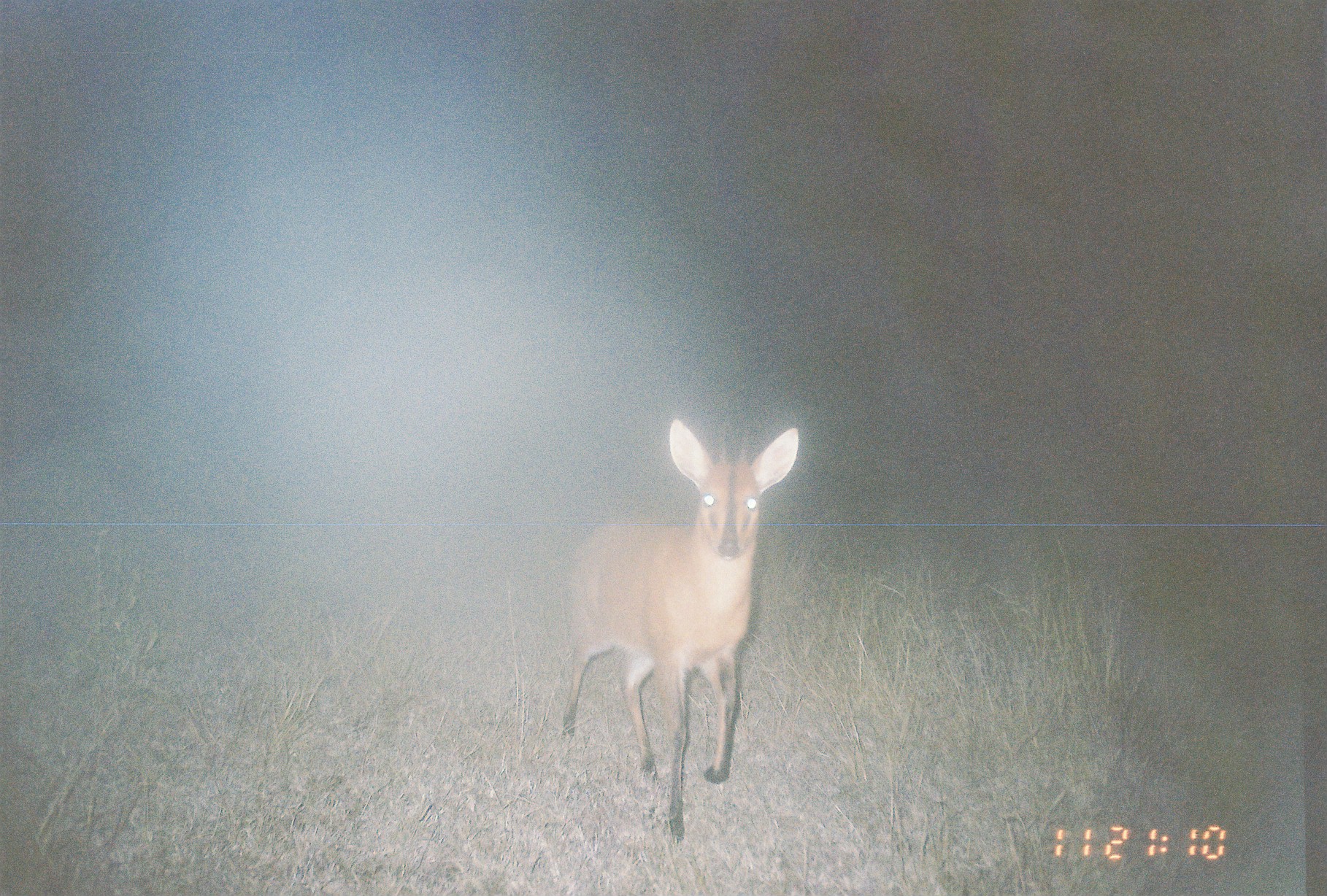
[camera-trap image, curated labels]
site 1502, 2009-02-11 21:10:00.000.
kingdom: Animalia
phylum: Chordata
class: Mammalia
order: Artiodactyla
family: Bovidae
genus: Sylvicapra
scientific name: Sylvicapra grimmia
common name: bush duiker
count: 1